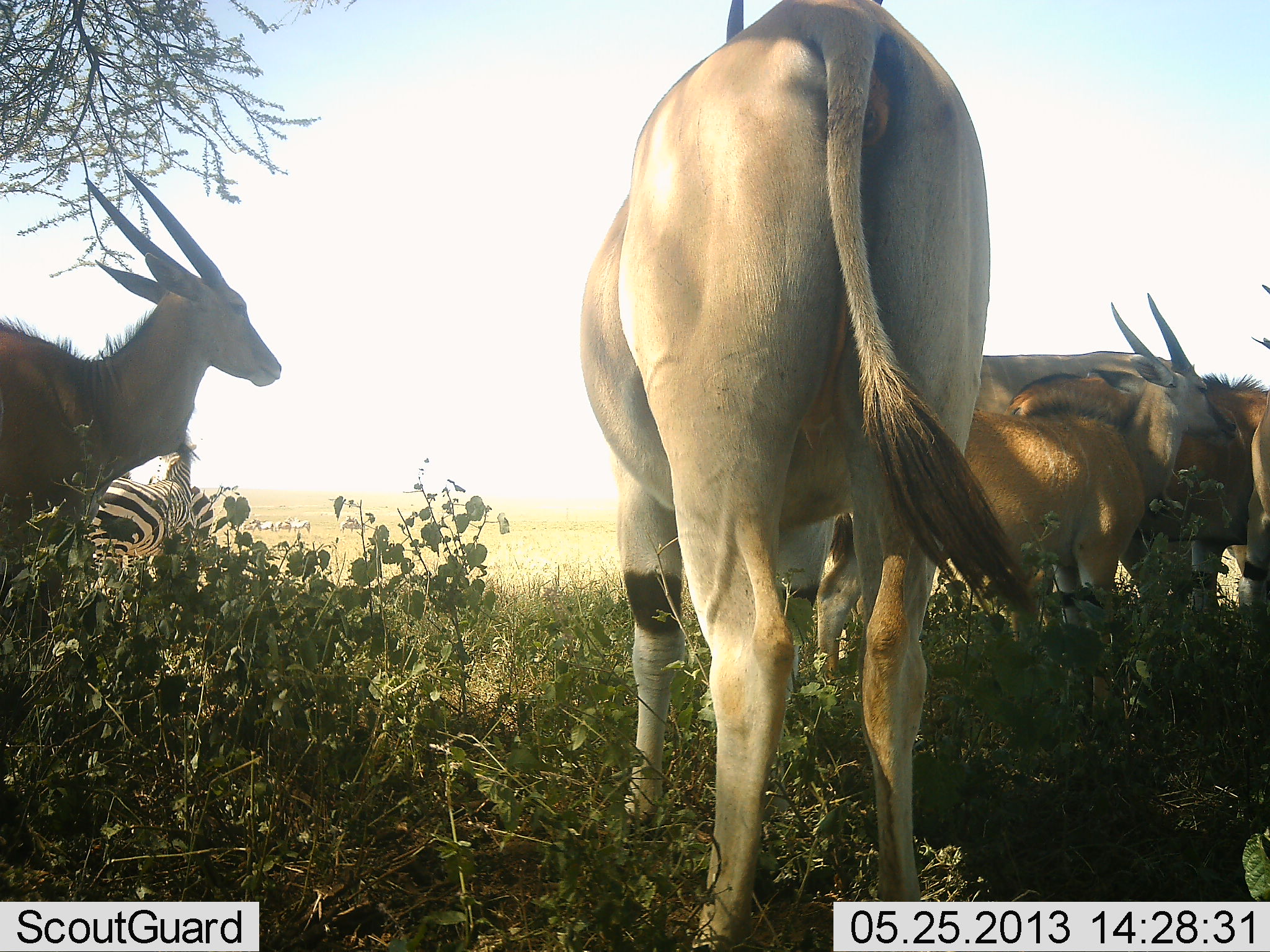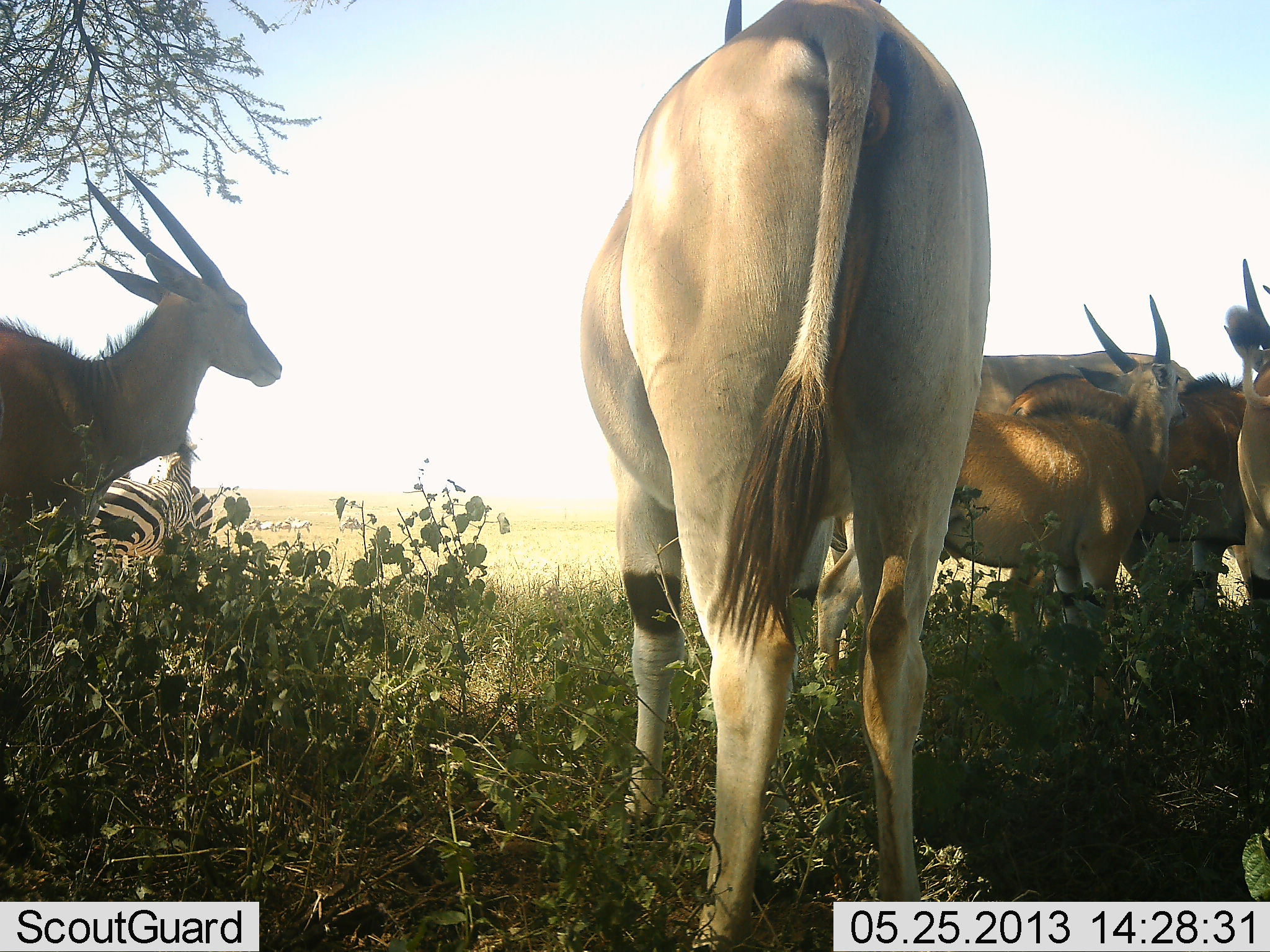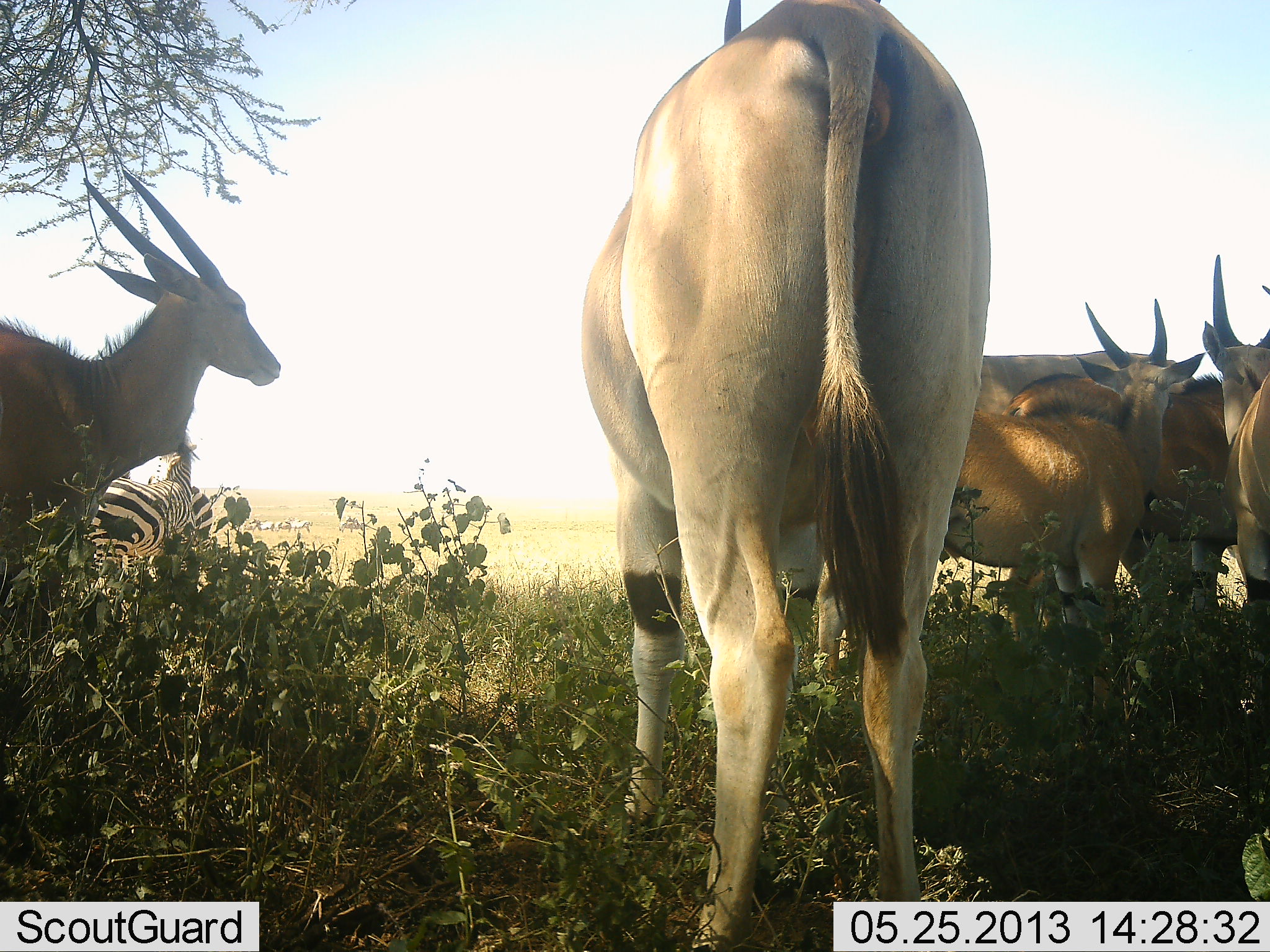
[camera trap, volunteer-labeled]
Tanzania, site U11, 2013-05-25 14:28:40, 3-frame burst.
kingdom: Animalia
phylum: Chordata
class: Mammalia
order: Artiodactyla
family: Bovidae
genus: Tragelaphus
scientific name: Tragelaphus oryx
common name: eland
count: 6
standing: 94%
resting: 6%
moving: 0%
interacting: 35%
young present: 6%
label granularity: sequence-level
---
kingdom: Animalia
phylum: Chordata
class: Mammalia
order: Perissodactyla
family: Equidae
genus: Equus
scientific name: Equus quagga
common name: plains zebra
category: zebra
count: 2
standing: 93%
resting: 7%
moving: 0%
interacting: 0%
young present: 0%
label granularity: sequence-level